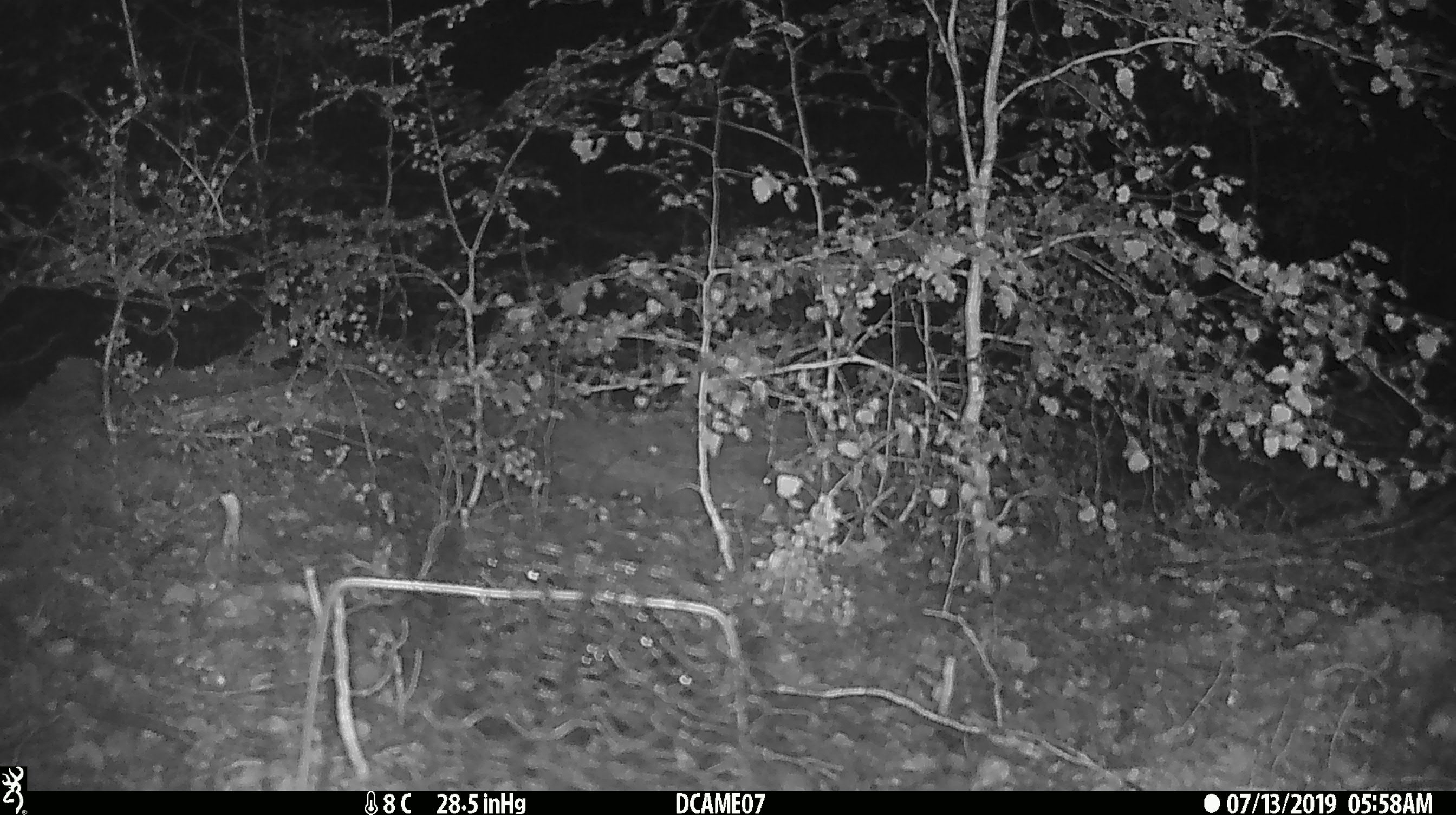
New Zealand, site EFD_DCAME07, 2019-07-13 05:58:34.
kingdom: Animalia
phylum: Chordata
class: Mammalia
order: Rodentia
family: Muridae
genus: Mus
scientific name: Mus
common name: mouse